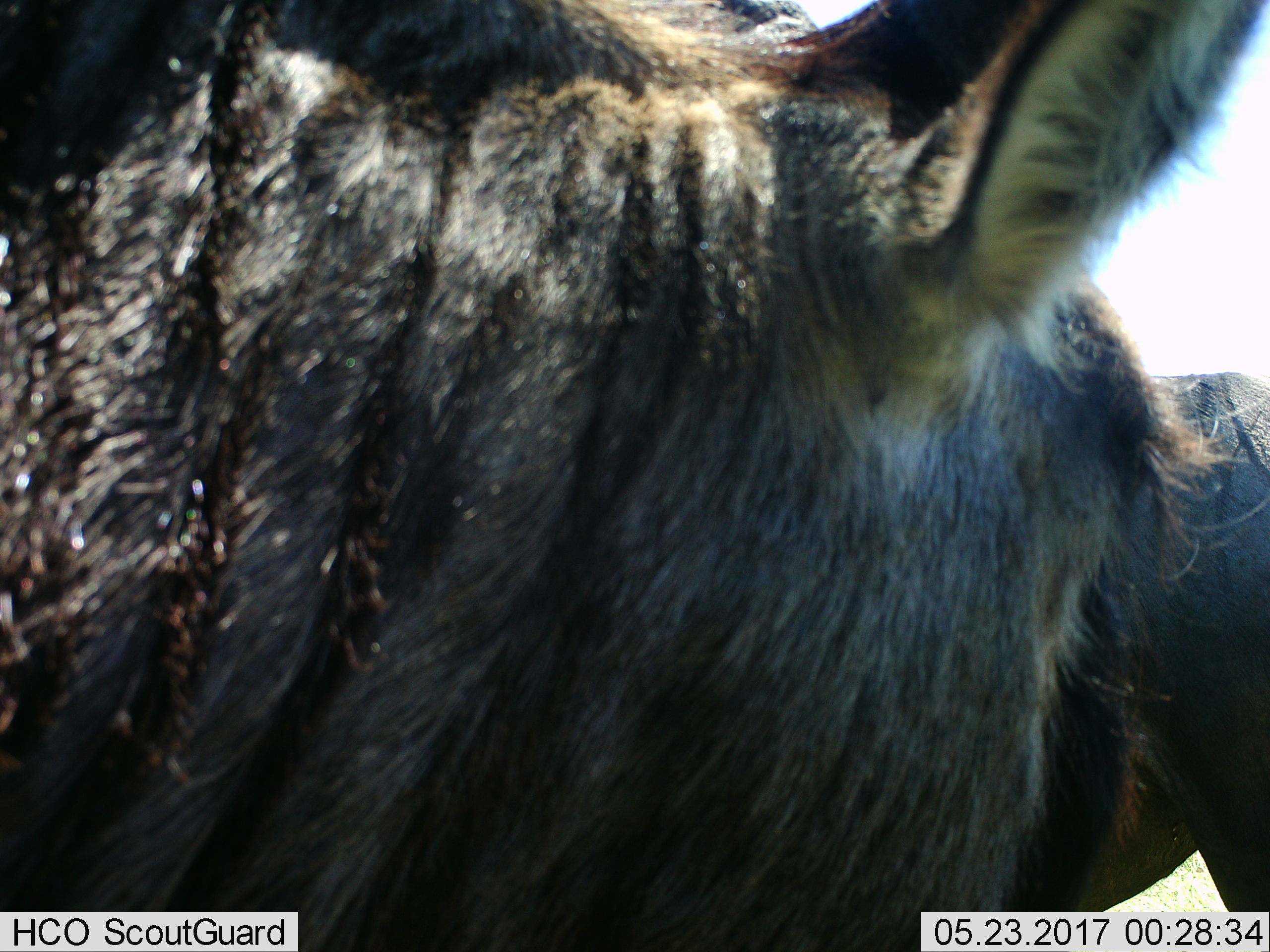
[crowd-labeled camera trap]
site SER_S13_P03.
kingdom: Animalia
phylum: Chordata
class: Mammalia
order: Artiodactyla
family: Bovidae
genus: Connochaetes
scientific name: Connochaetes taurinus taurinus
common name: blue wildebeest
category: wildebeestblue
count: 1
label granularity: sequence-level